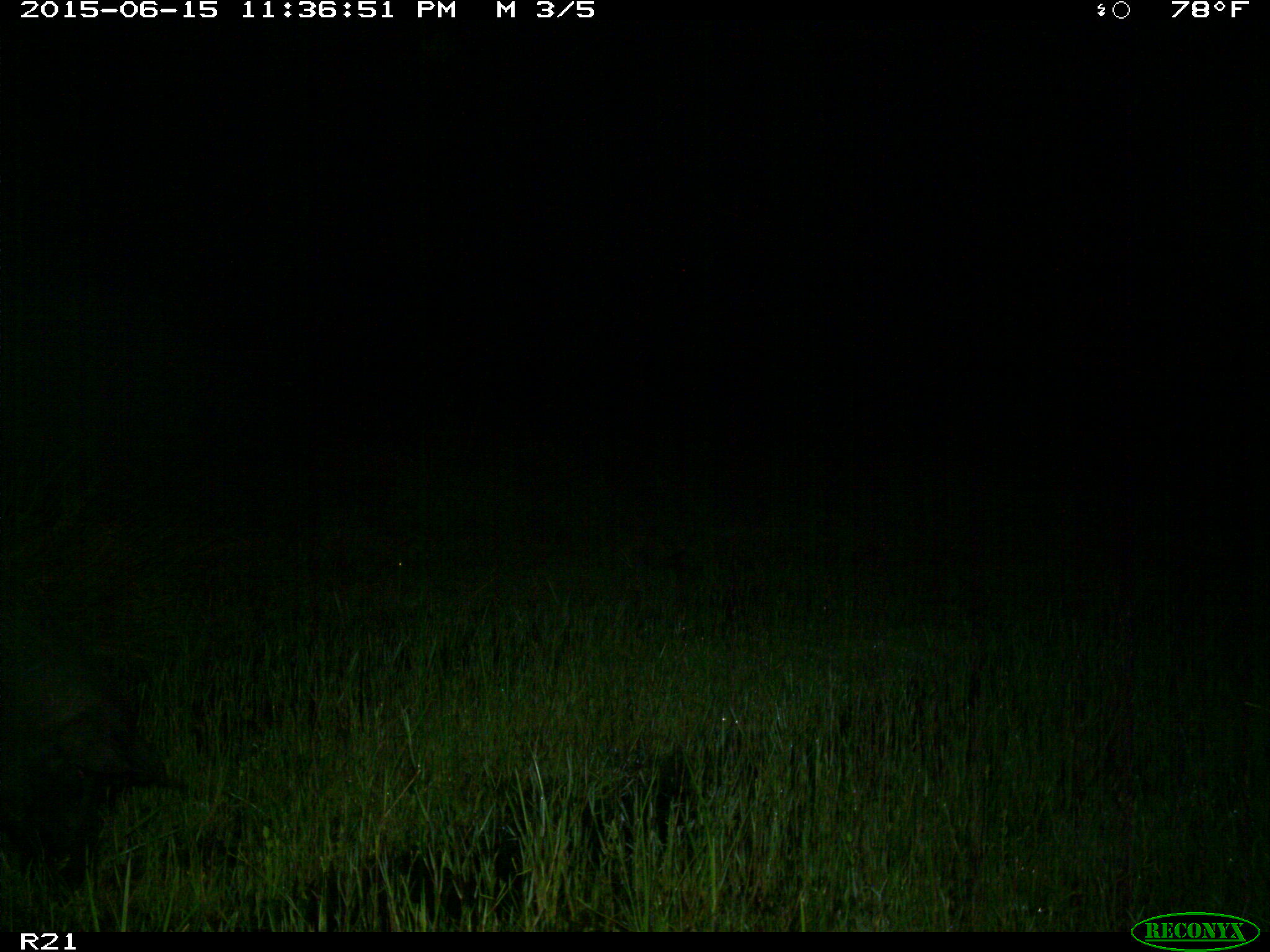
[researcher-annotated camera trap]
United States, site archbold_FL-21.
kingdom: Animalia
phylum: Chordata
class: Mammalia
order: Artiodactyla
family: Suidae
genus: Sus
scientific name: Sus scrofa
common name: wild boar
Sus scrofa (wild boar).